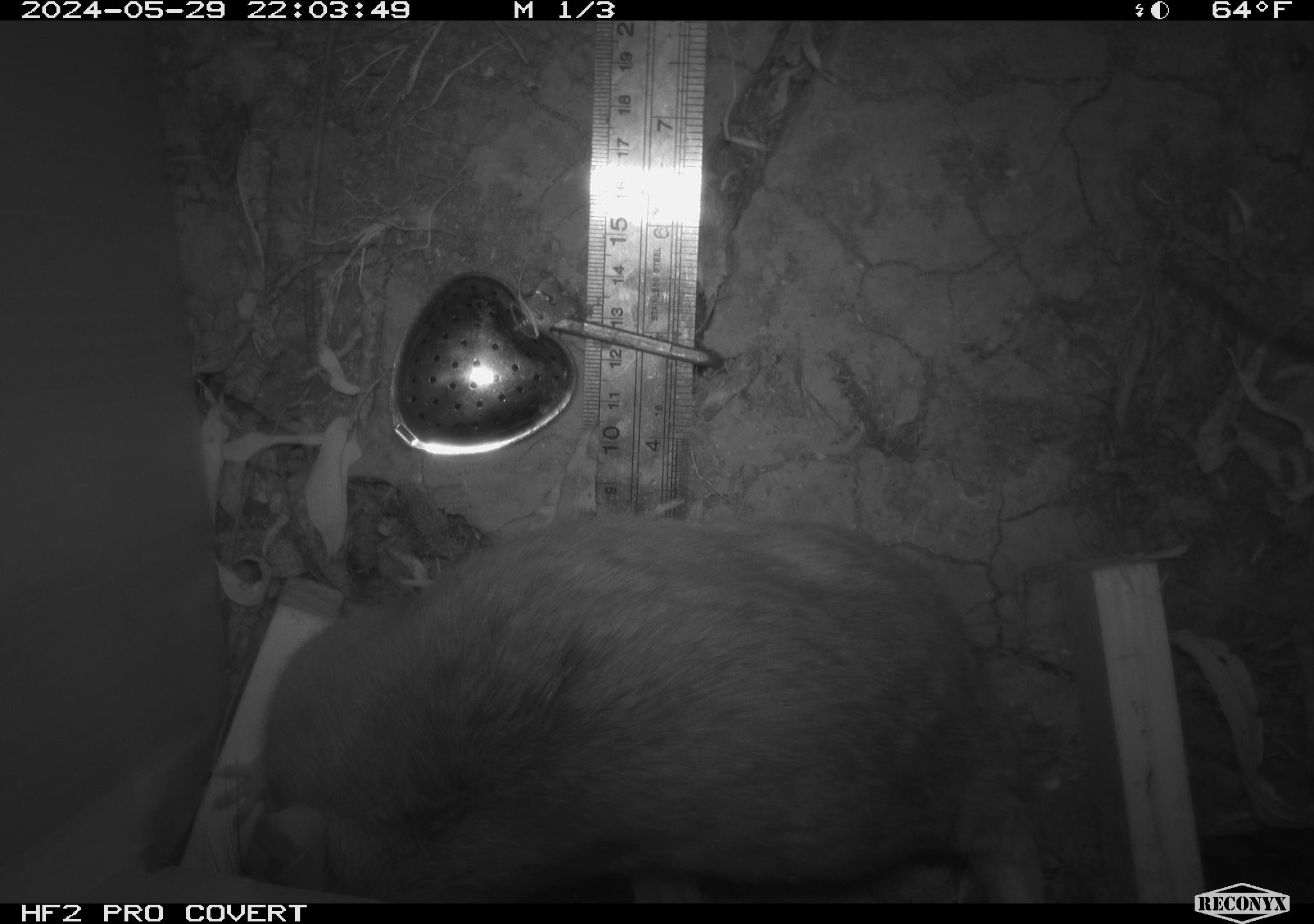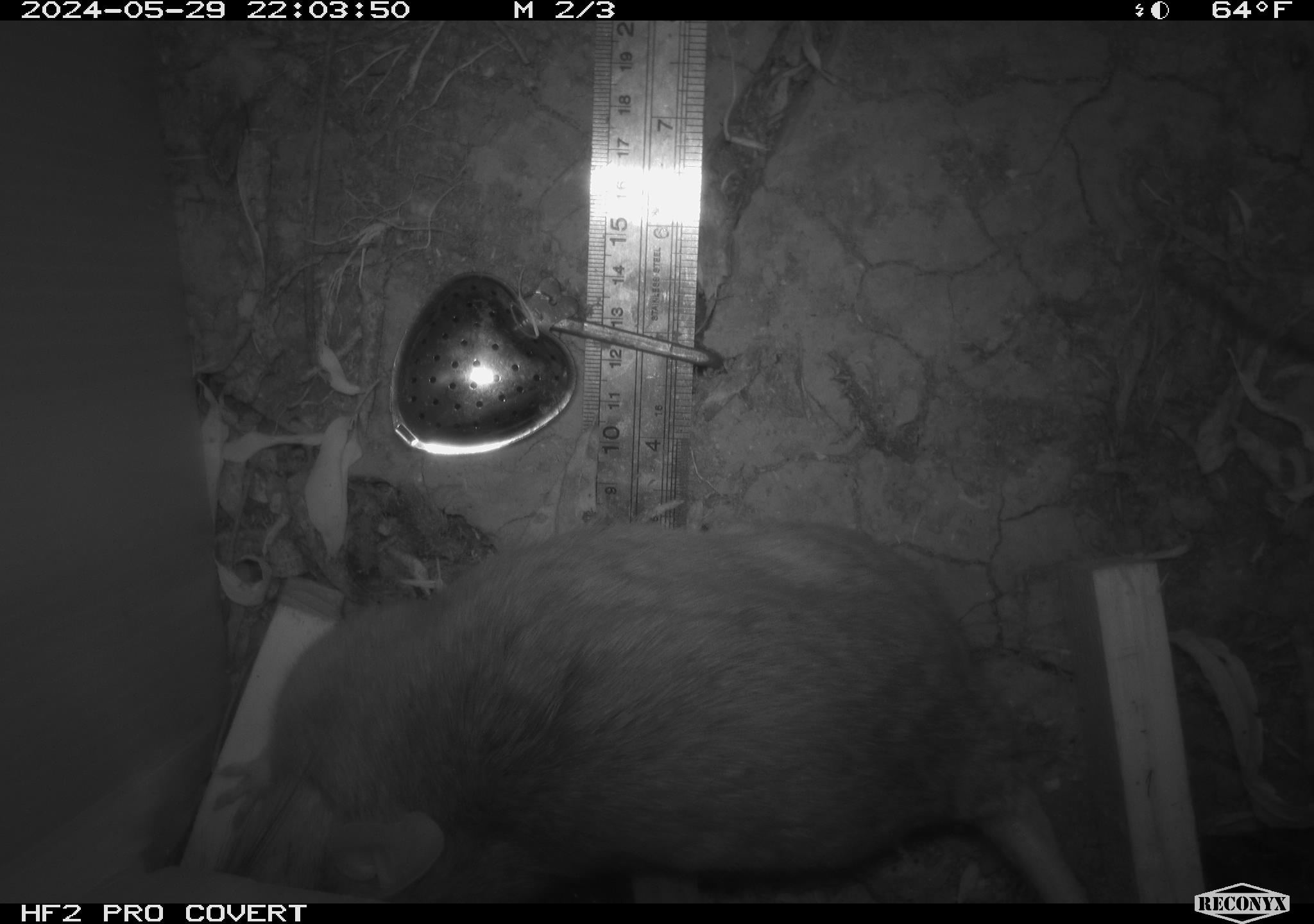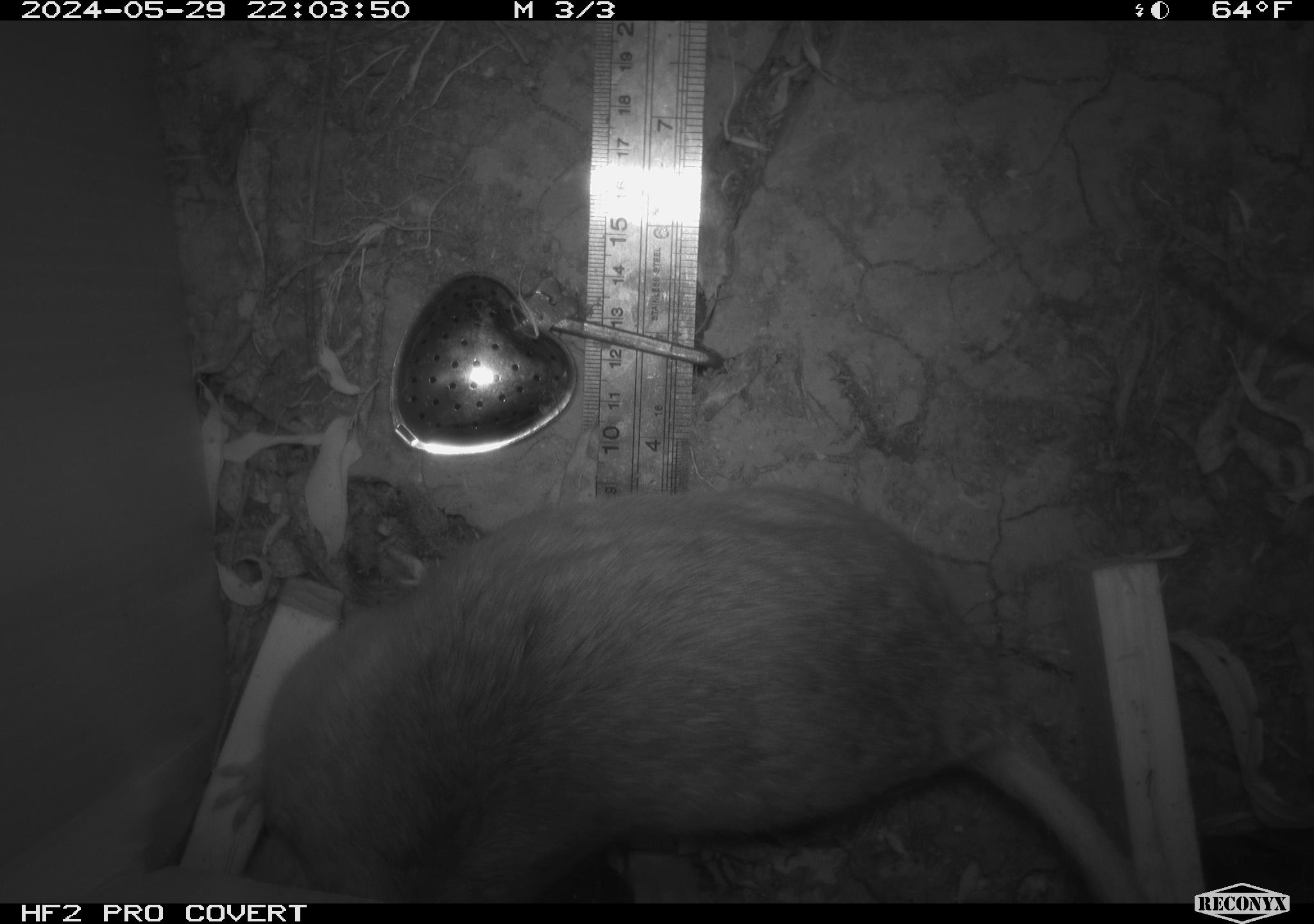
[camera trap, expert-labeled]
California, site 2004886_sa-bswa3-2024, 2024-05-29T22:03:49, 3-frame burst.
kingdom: Animalia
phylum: Chordata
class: Mammalia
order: Rodentia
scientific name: Rodentia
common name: woodrat or rat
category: woodrat or rat species